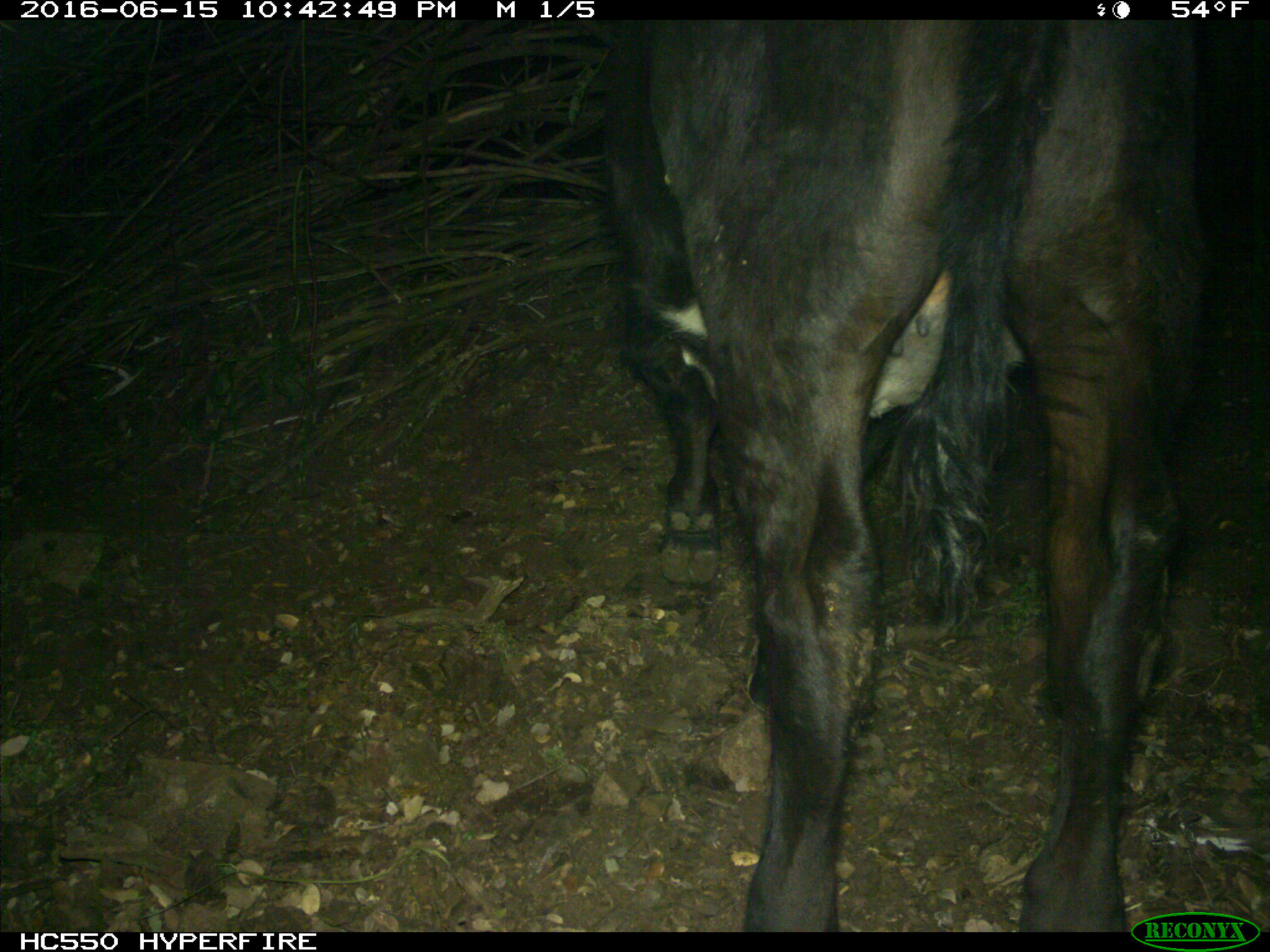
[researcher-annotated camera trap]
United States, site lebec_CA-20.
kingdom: Animalia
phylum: Chordata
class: Mammalia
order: Artiodactyla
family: Bovidae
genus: Bos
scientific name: Bos taurus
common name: domestic cow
Bos taurus (domestic cow).